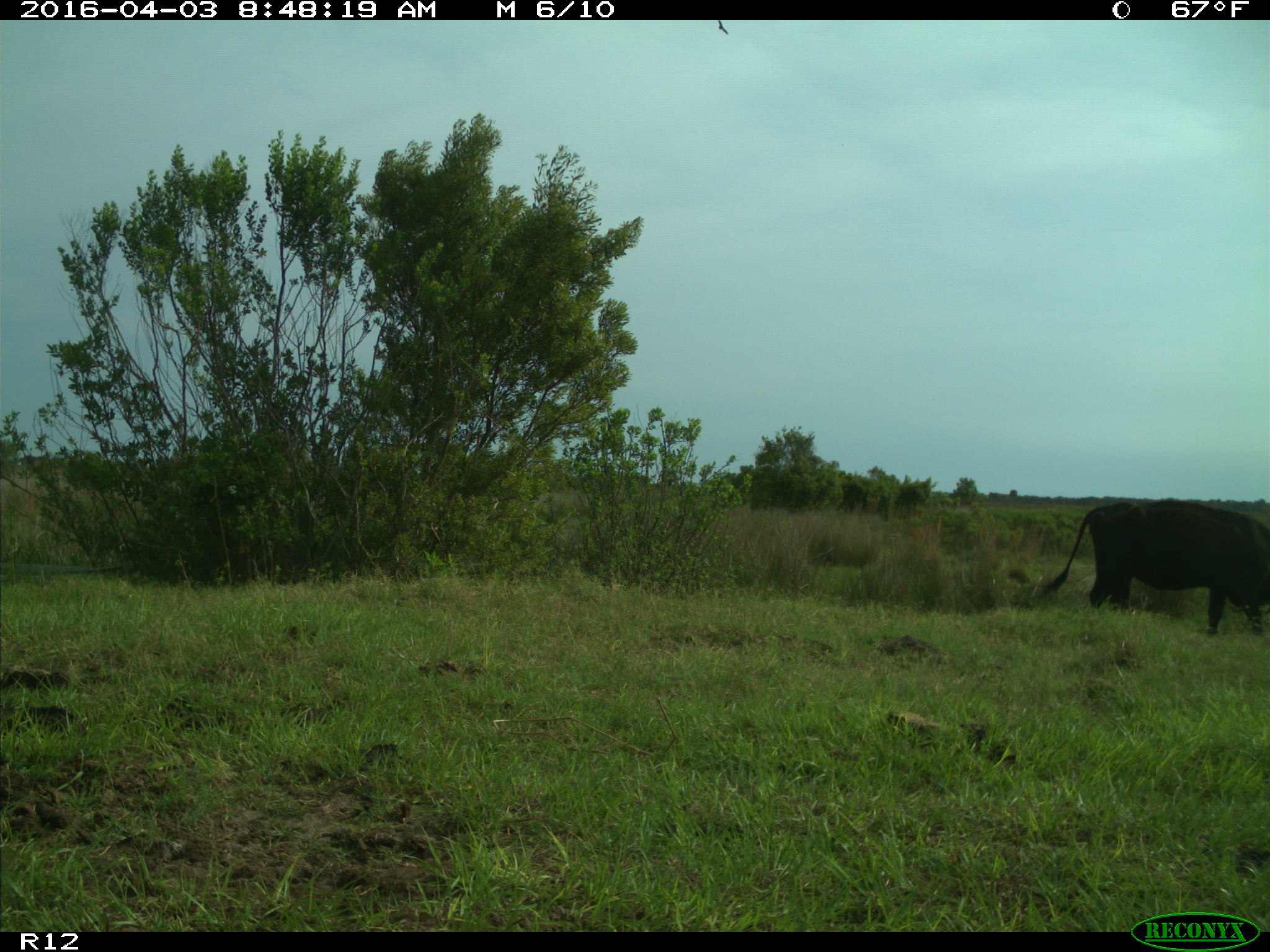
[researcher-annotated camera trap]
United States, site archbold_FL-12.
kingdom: Animalia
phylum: Chordata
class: Mammalia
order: Artiodactyla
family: Bovidae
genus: Bos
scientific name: Bos taurus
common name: domestic cow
Bos taurus (domestic cow).